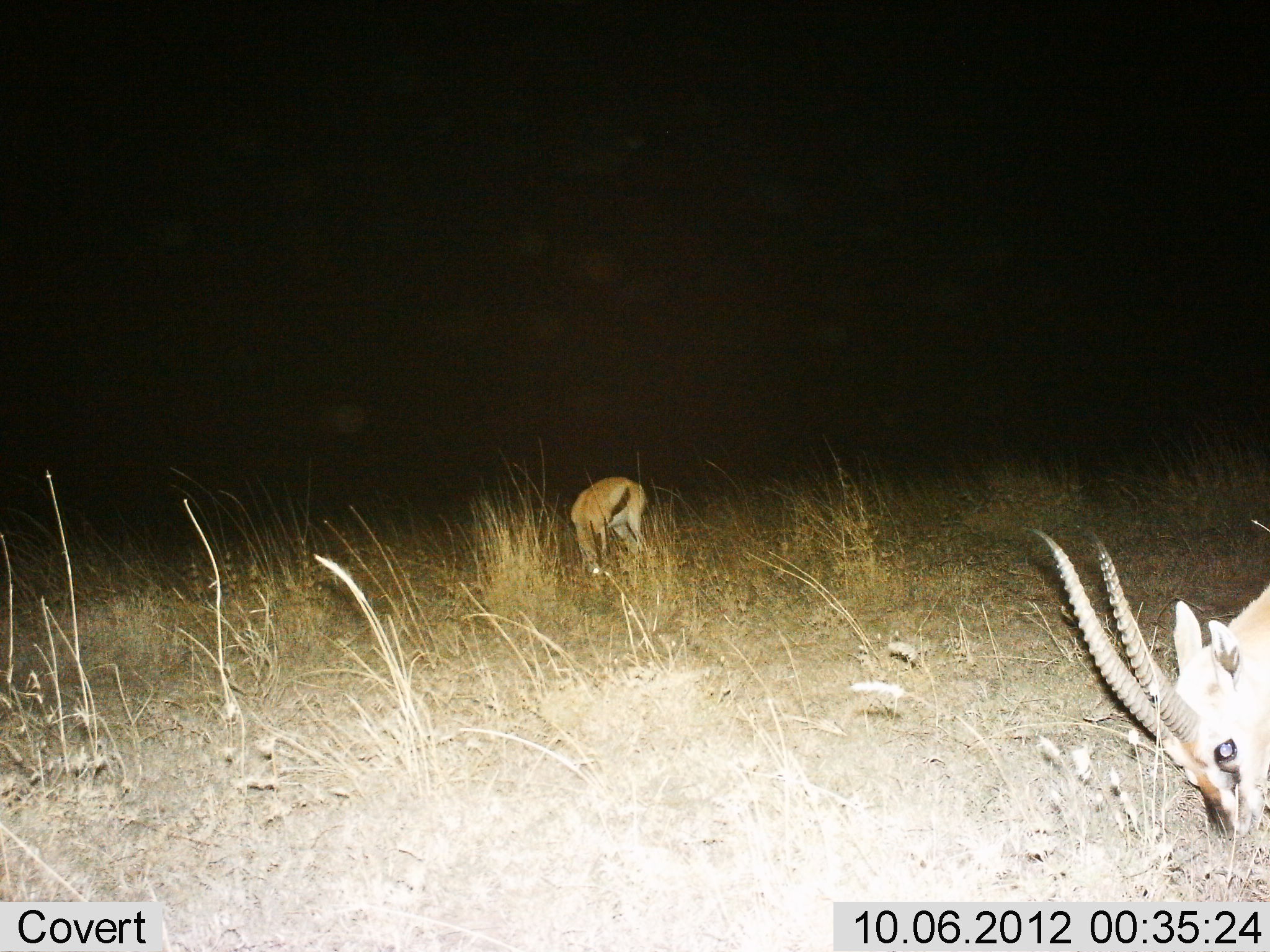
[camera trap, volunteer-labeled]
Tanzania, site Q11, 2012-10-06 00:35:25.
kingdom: Animalia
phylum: Chordata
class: Mammalia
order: Artiodactyla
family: Bovidae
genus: Eudorcas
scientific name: Eudorcas thomsonii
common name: thomson's gazelle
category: gazellethomsons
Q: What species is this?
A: Gazellethomsons (thomson's gazelle) (Eudorcas thomsonii).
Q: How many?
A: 2.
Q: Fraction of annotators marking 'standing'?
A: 30%.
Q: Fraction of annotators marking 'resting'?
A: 10%.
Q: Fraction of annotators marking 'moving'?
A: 0%.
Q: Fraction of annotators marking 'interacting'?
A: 0%.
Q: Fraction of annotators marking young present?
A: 10%.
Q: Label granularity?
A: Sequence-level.